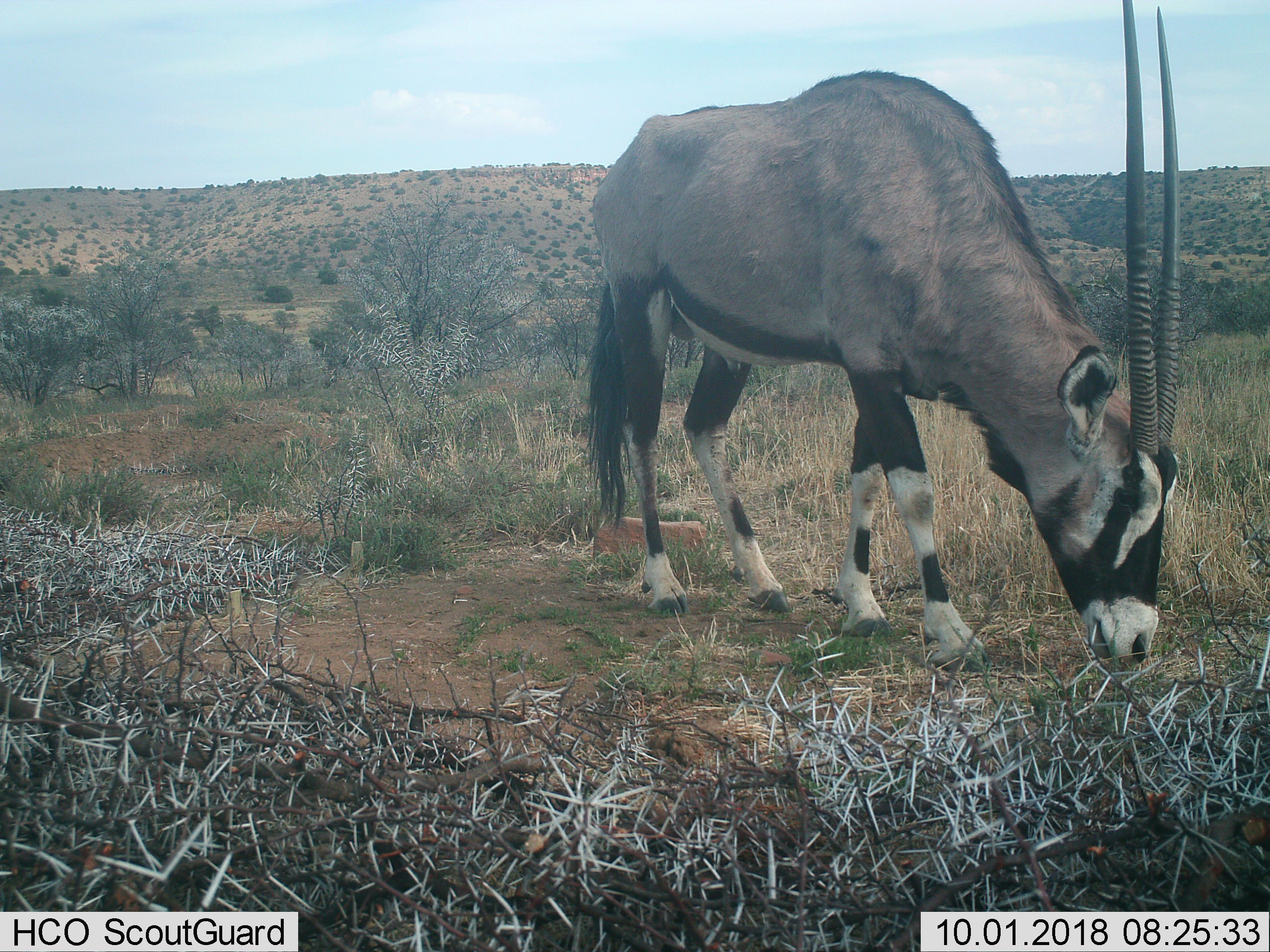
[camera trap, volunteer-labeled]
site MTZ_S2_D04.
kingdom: Animalia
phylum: Chordata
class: Mammalia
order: Artiodactyla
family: Bovidae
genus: Oryx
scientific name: Oryx gazella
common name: gemsbok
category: oryx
Oryx (gemsbok) (Oryx gazella), count 1. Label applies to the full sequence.